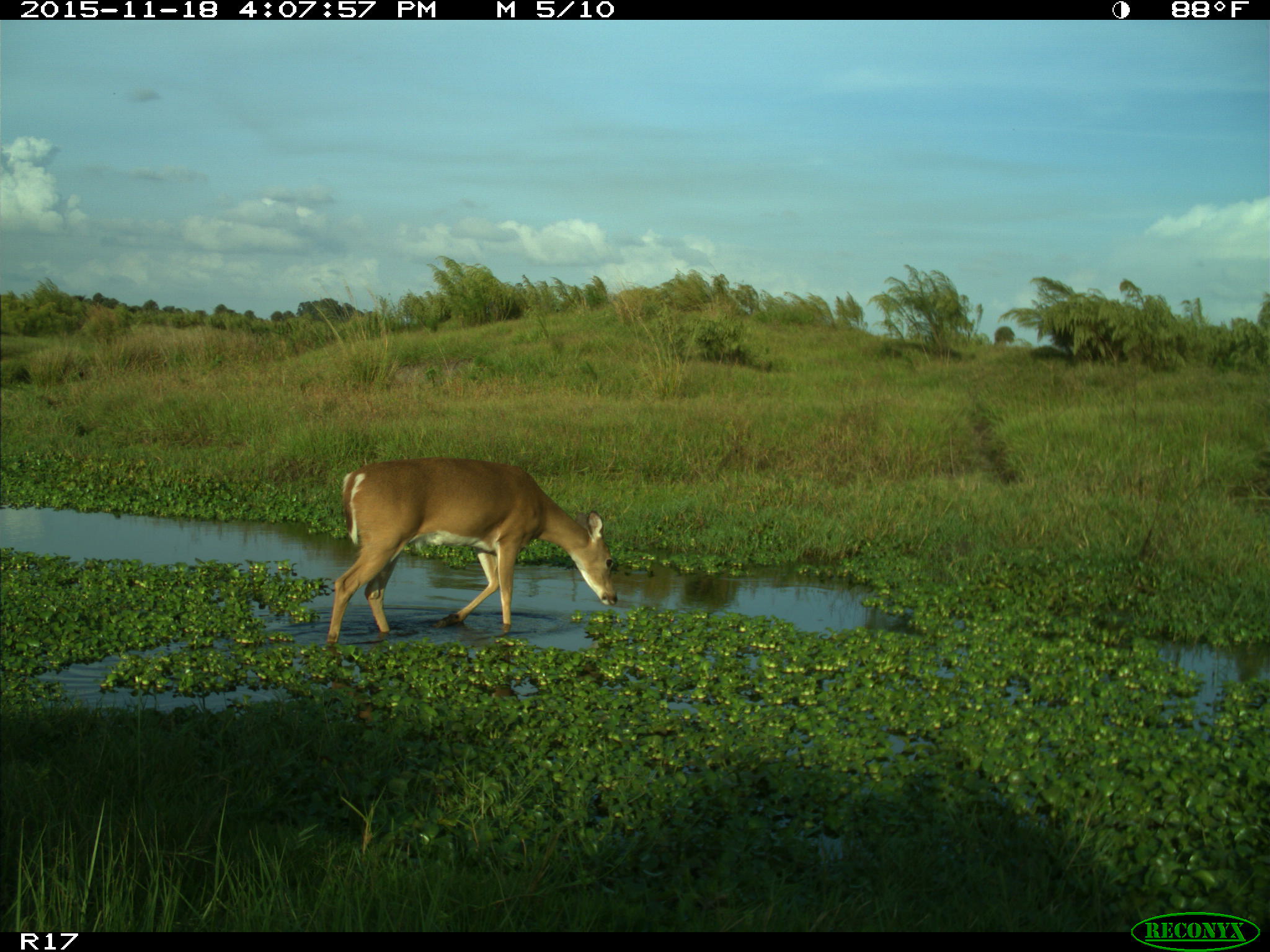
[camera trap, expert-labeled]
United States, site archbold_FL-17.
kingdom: Animalia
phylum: Chordata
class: Mammalia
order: Artiodactyla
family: Cervidae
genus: Odocoileus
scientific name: Odocoileus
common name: deer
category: unidentified deer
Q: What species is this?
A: Unidentified deer (deer) (Odocoileus).